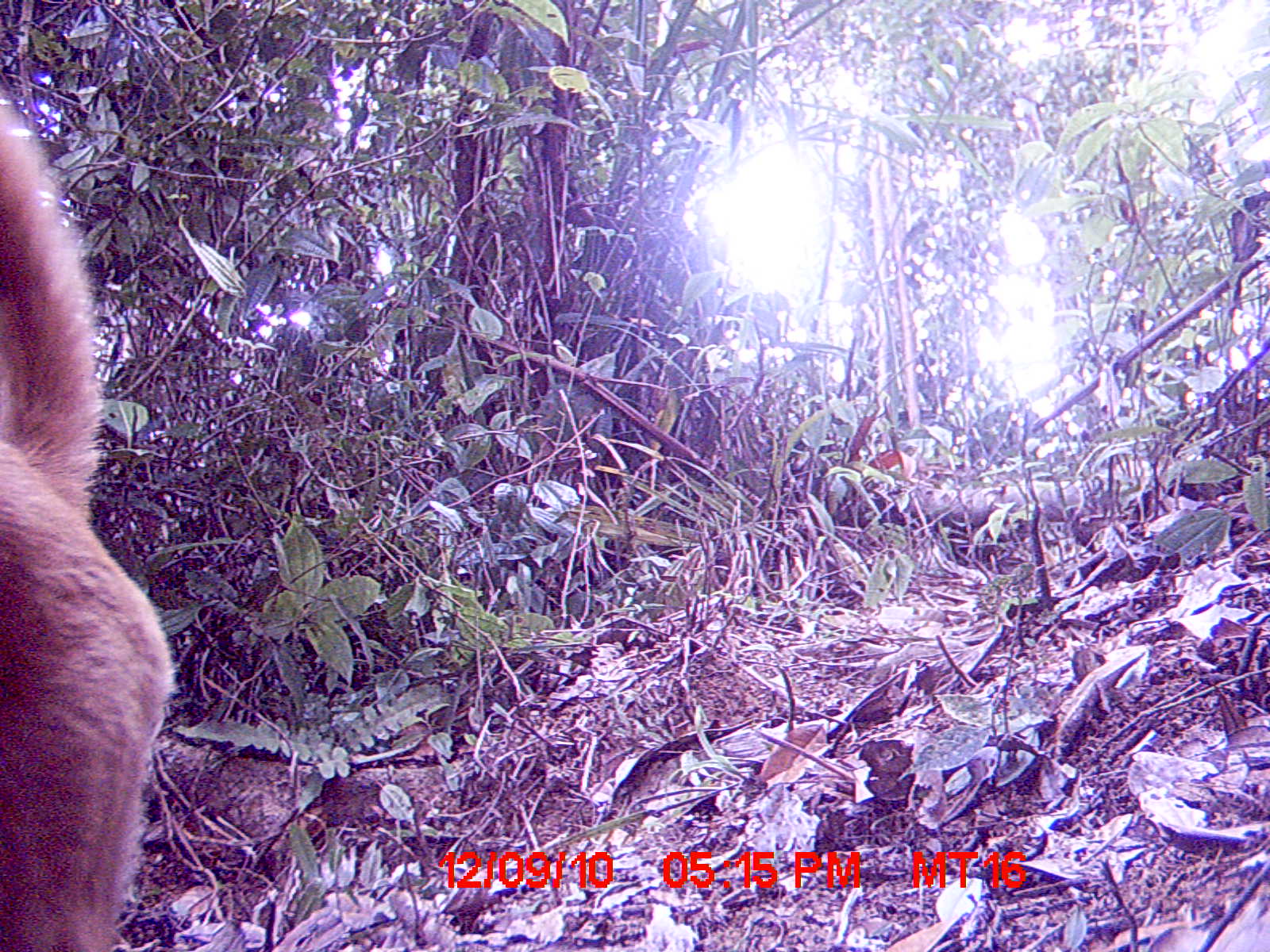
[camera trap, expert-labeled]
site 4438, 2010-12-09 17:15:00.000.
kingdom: Animalia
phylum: Chordata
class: Mammalia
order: Carnivora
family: Canidae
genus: Canis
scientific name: Canis familiaris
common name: domestic dog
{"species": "Canis familiaris (domestic dog)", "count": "1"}